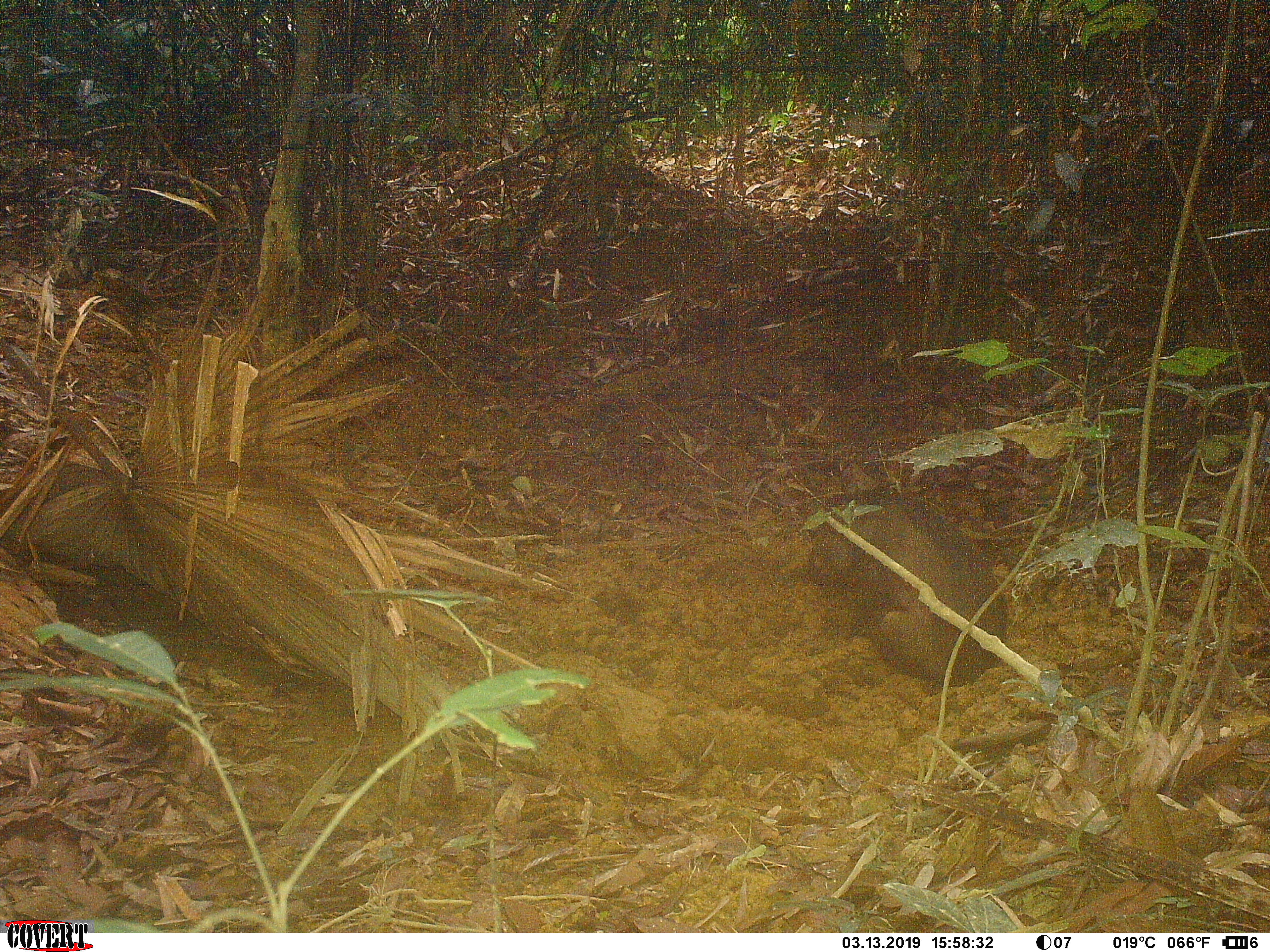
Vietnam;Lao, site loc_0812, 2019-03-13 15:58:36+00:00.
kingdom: Animalia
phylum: Chordata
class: Mammalia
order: Artiodactyla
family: Suidae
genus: Sus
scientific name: Sus scrofa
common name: eurasian wild pig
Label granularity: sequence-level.